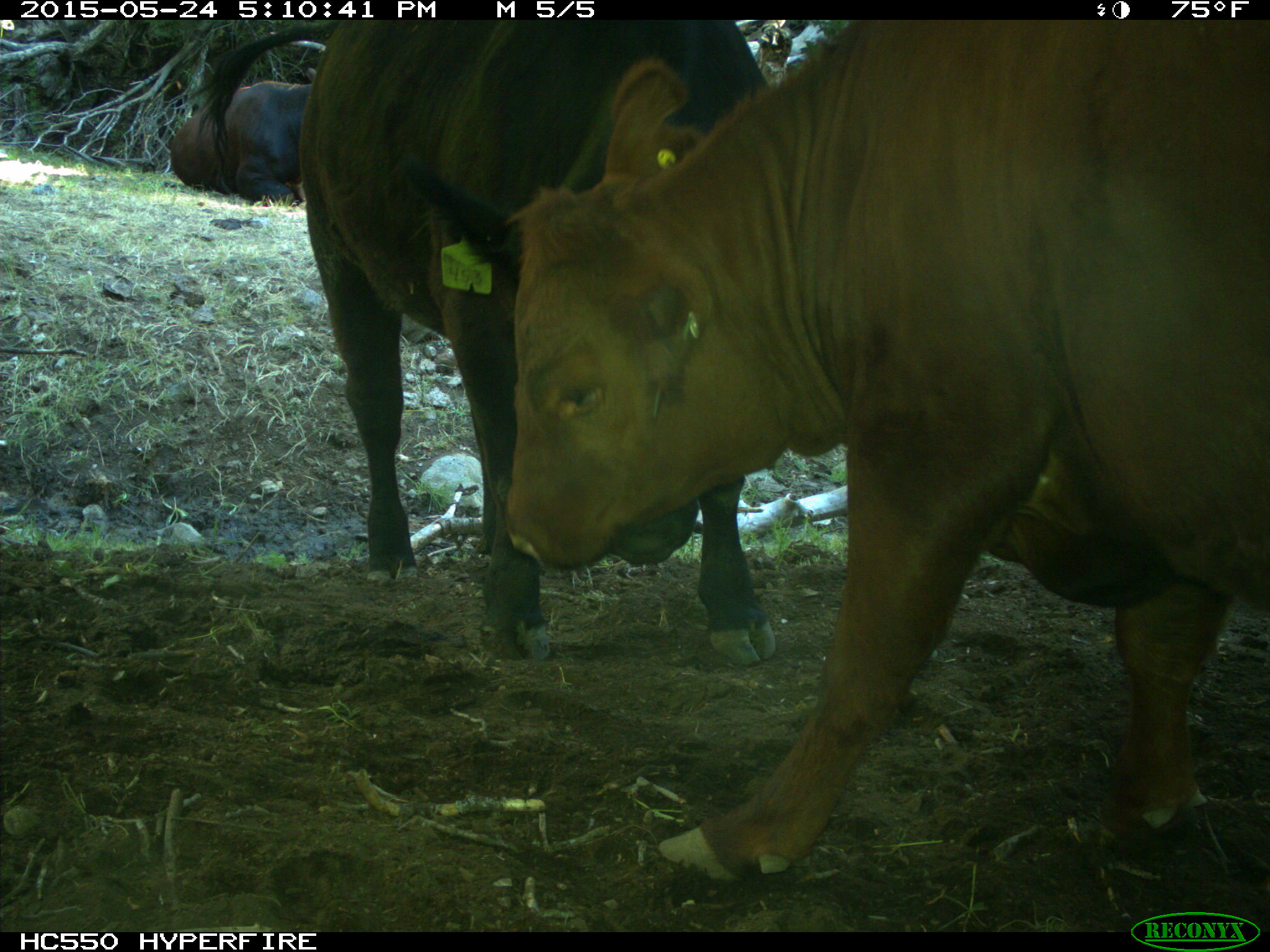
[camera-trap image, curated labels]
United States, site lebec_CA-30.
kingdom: Animalia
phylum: Chordata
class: Mammalia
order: Artiodactyla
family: Bovidae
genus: Bos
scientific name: Bos taurus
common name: domestic cow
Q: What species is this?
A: Bos taurus (domestic cow).